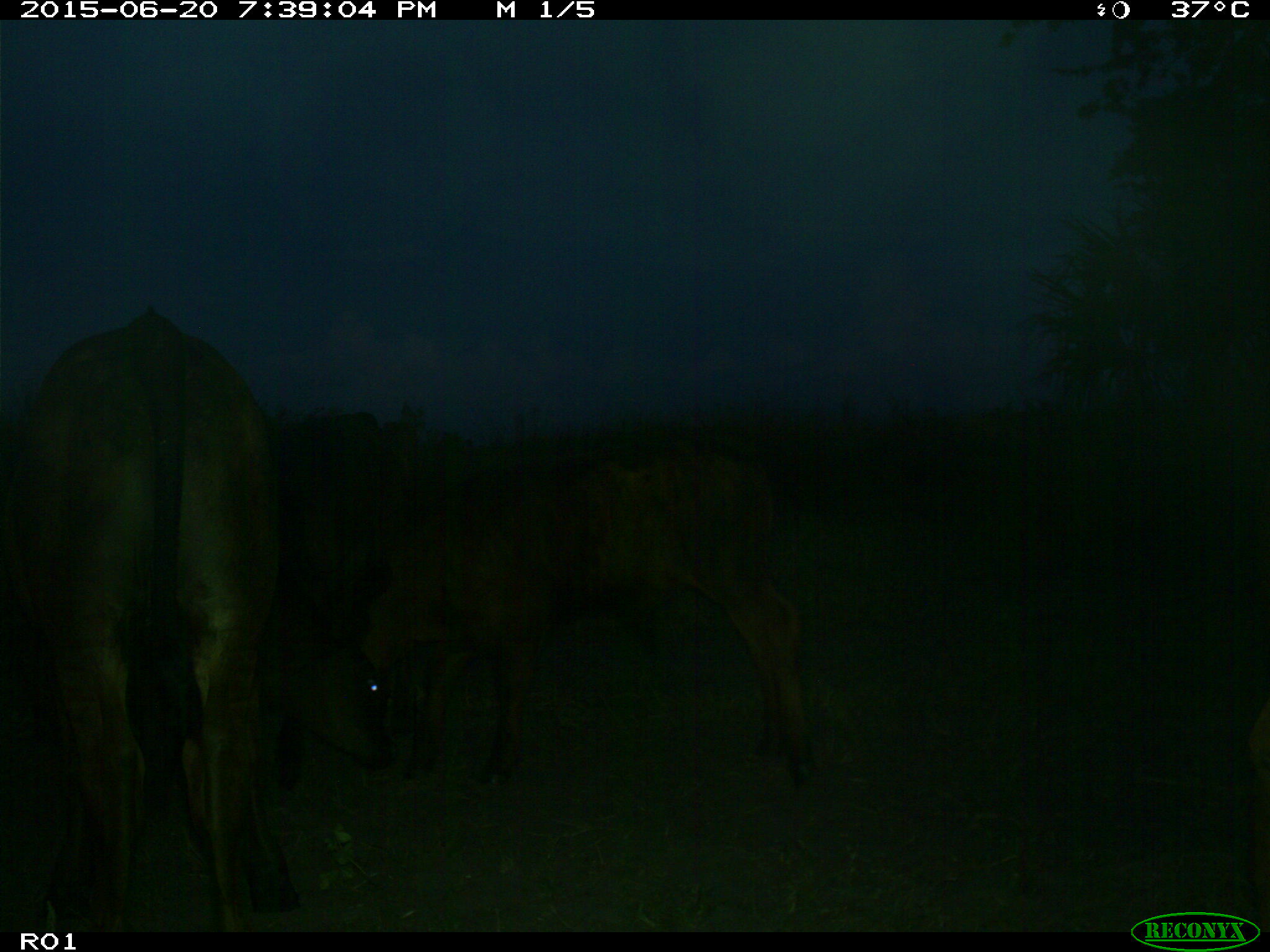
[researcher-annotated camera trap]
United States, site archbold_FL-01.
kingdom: Animalia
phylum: Chordata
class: Mammalia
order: Artiodactyla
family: Bovidae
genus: Bos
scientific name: Bos taurus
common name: domestic cow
Bos taurus (domestic cow).